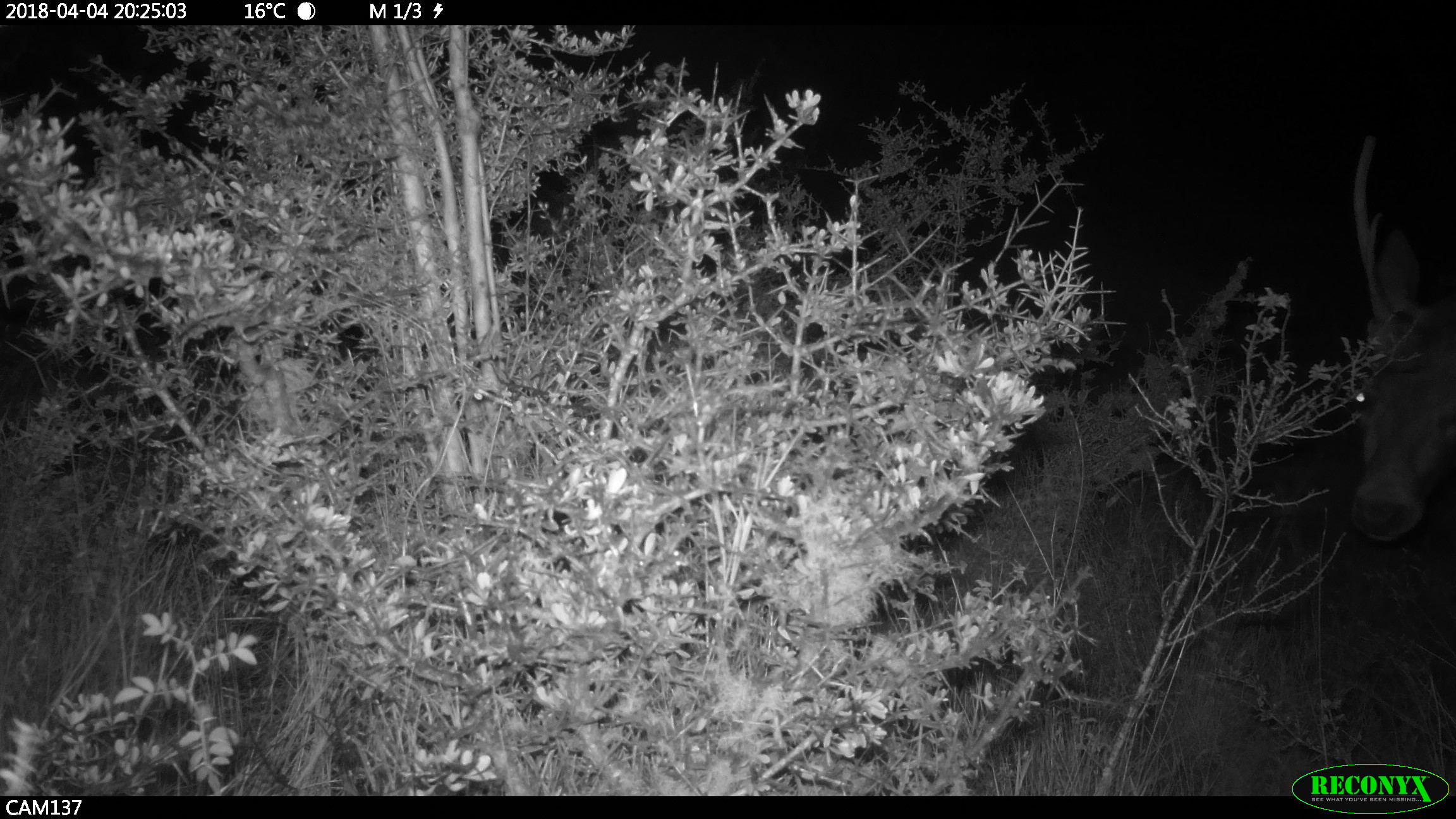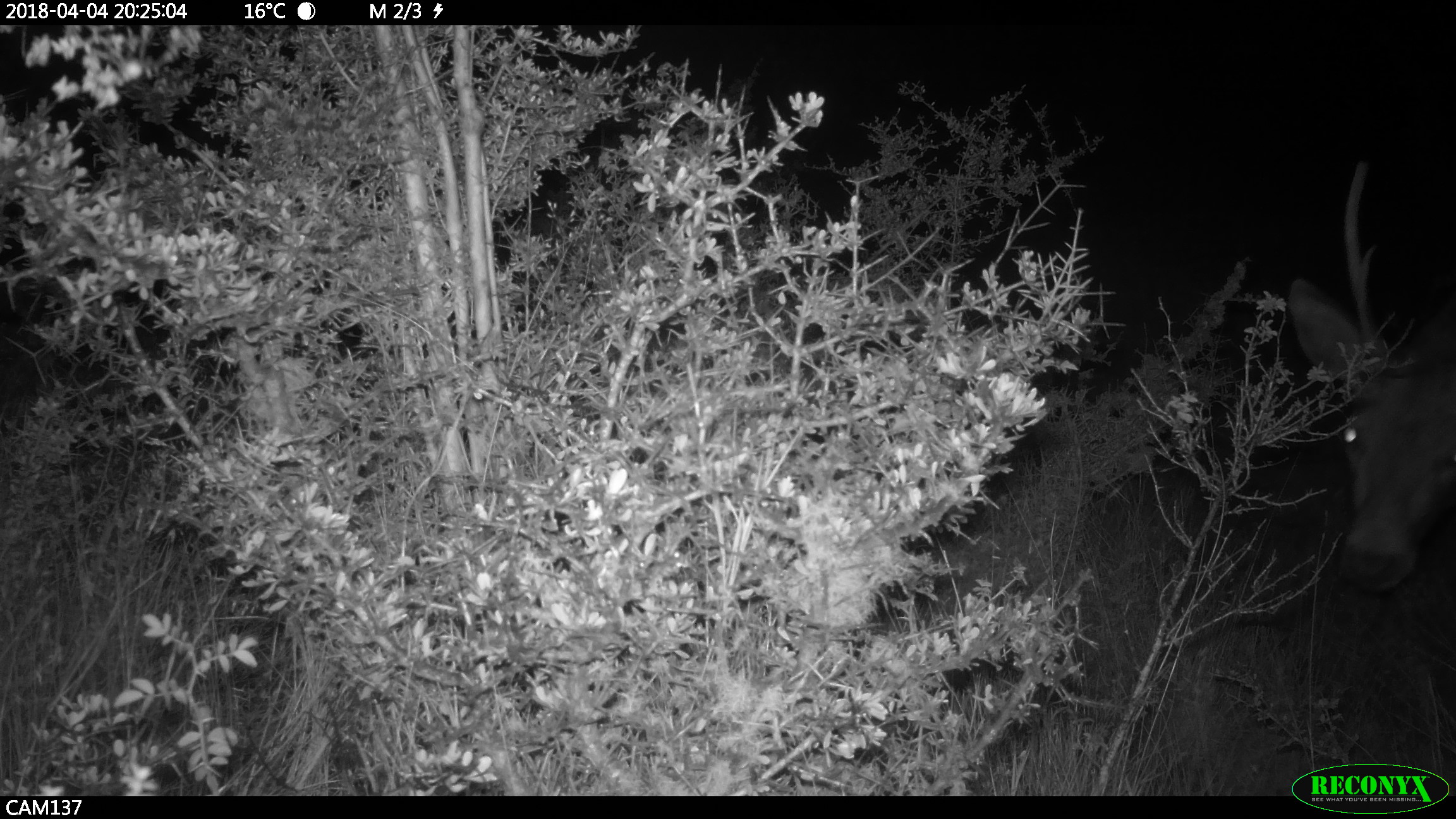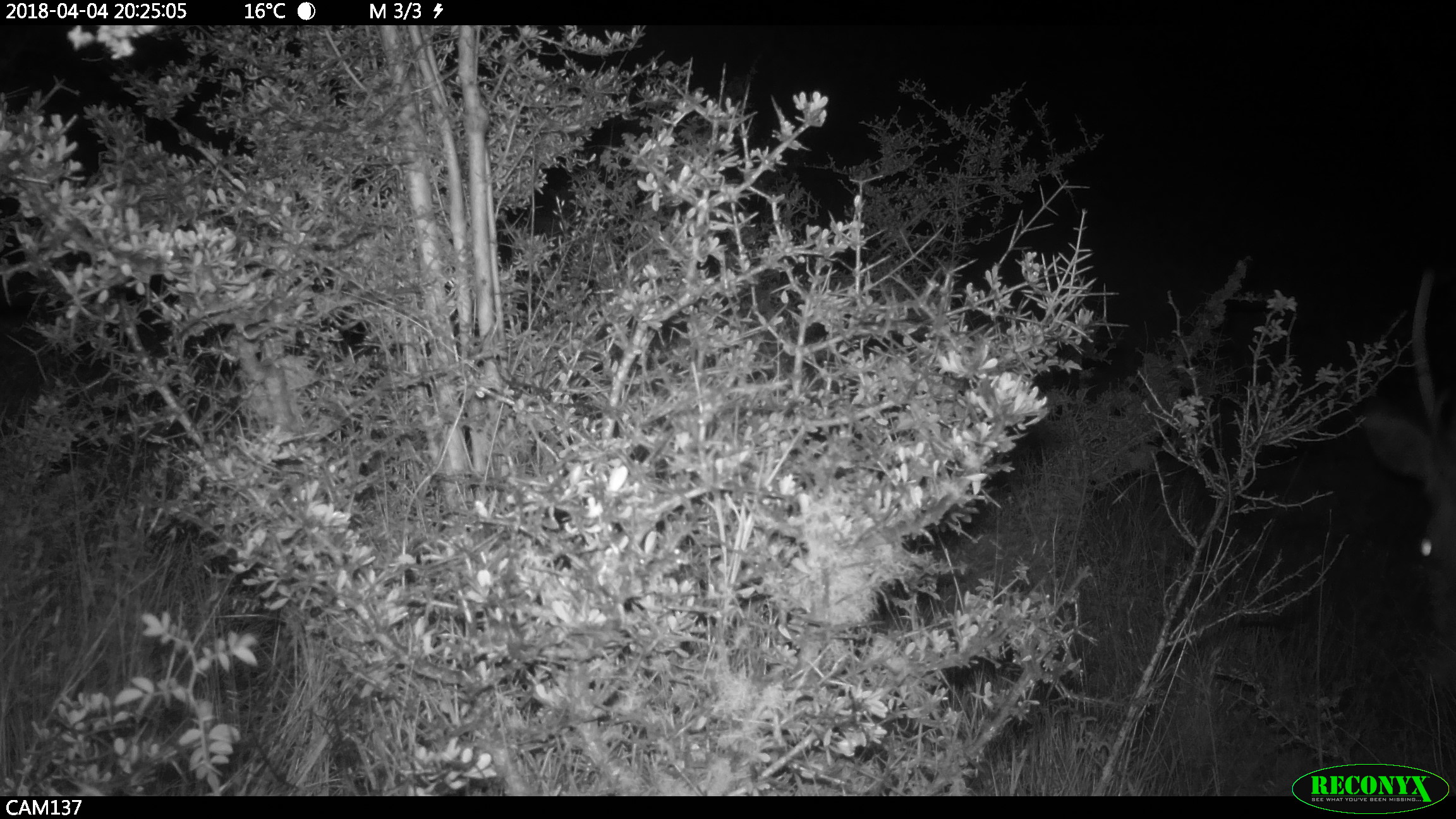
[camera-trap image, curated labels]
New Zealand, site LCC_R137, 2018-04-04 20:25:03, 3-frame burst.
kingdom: Animalia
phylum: Chordata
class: Mammalia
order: Artiodactyla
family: Cervidae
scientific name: Cervidae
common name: deer